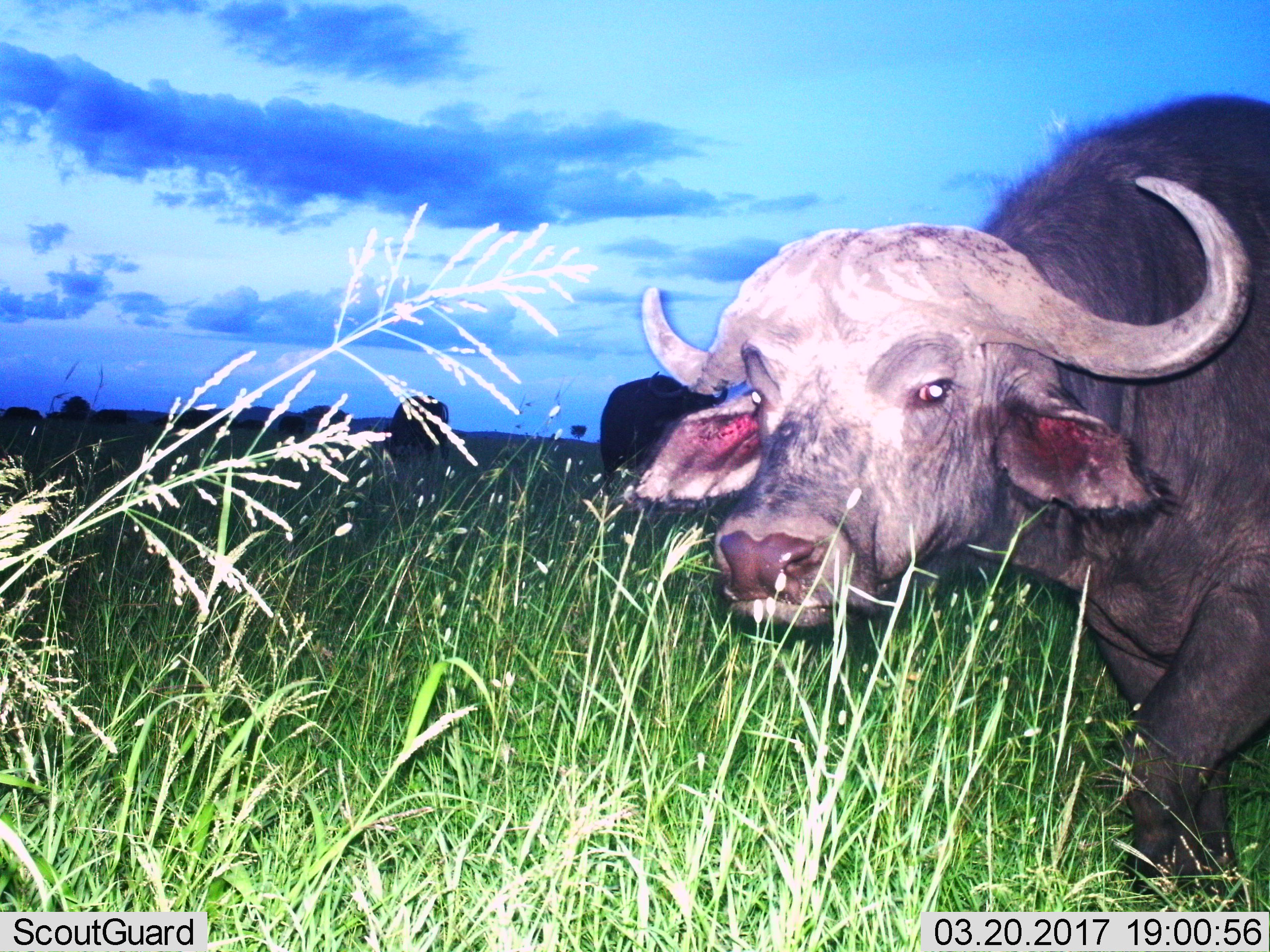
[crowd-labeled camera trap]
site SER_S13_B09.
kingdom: Animalia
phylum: Chordata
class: Mammalia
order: Artiodactyla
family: Bovidae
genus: Syncerus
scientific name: Syncerus caffer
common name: african buffalo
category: buffalo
Buffalo (african buffalo) (Syncerus caffer), count 4. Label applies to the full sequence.